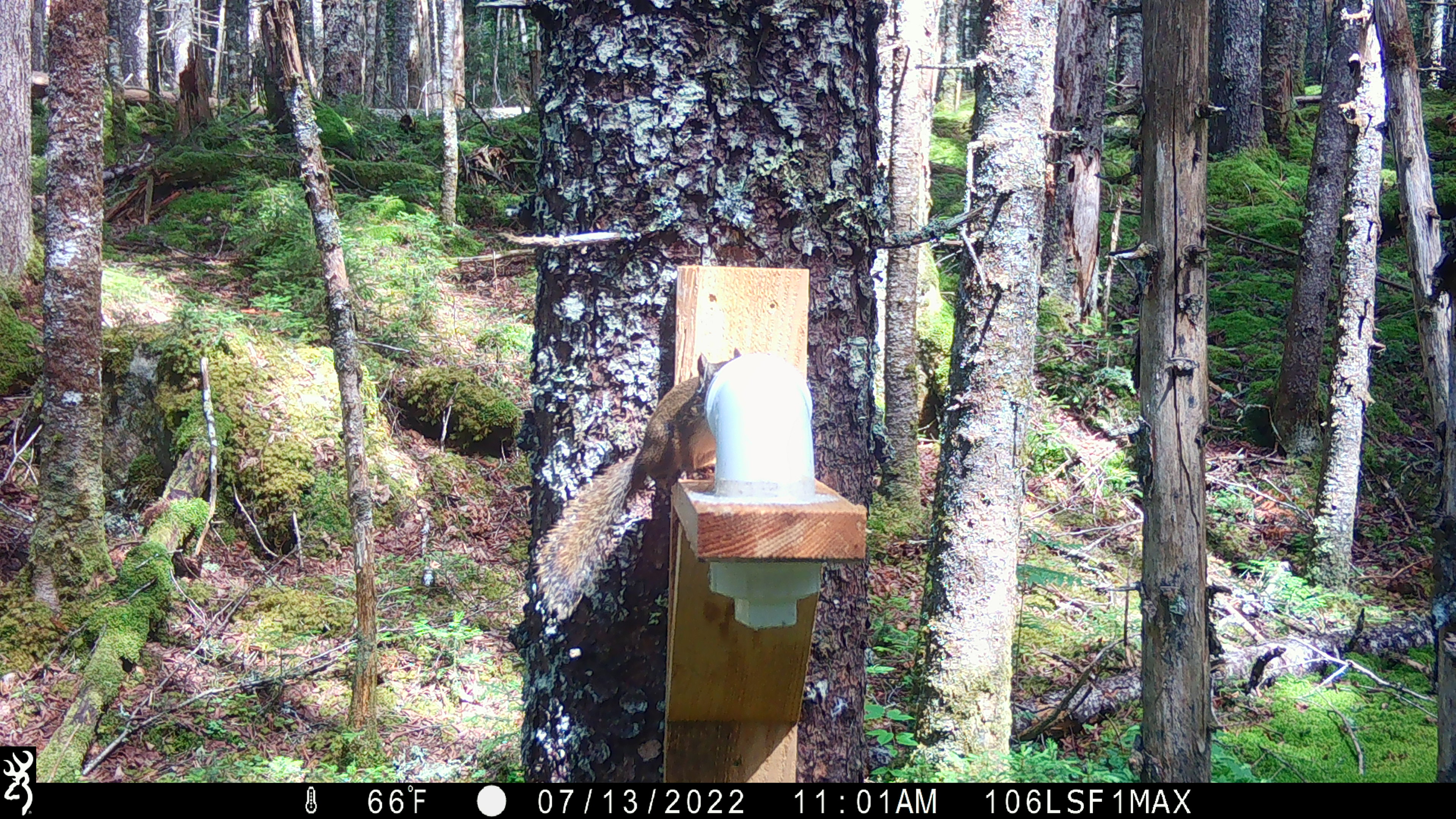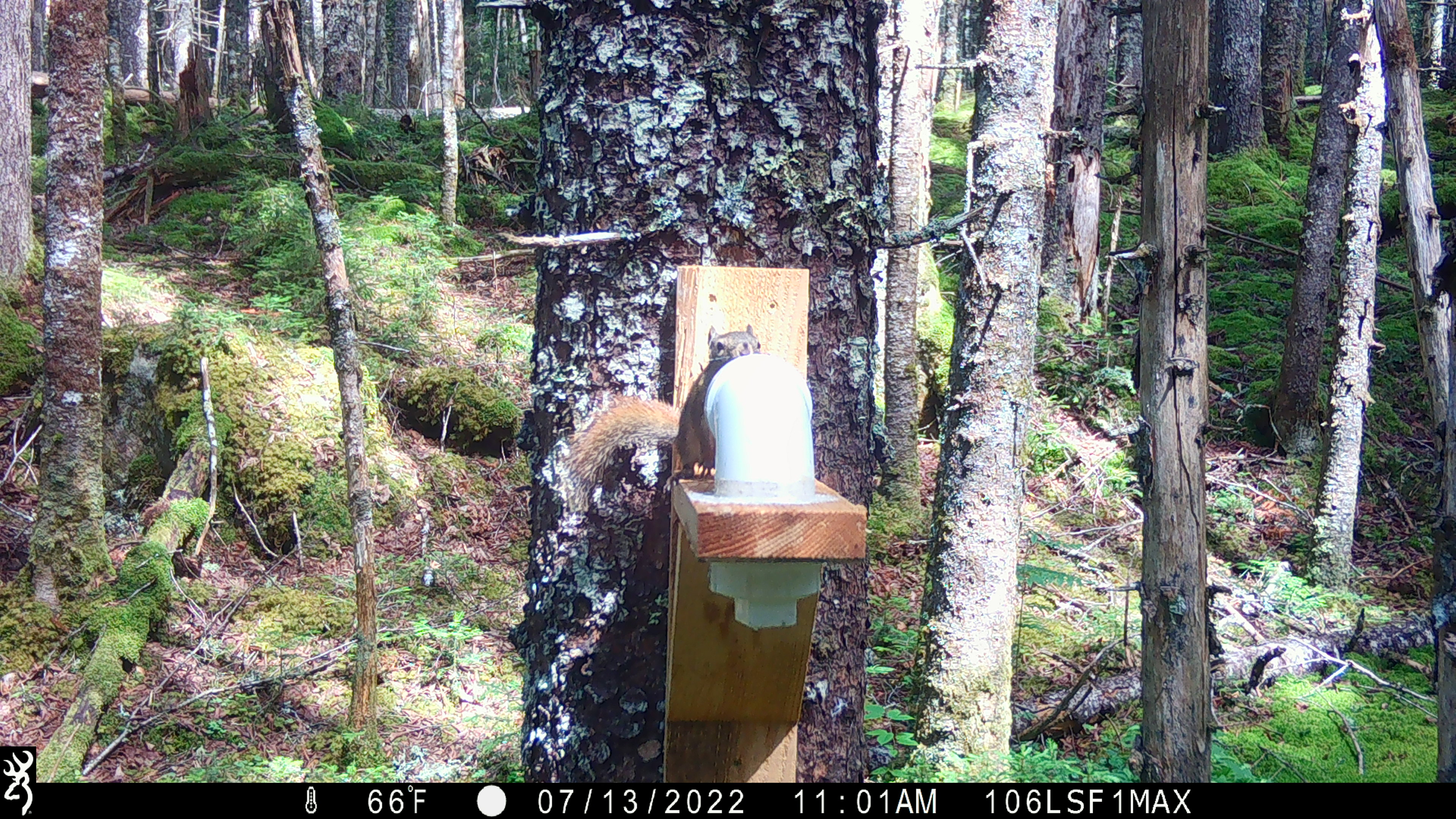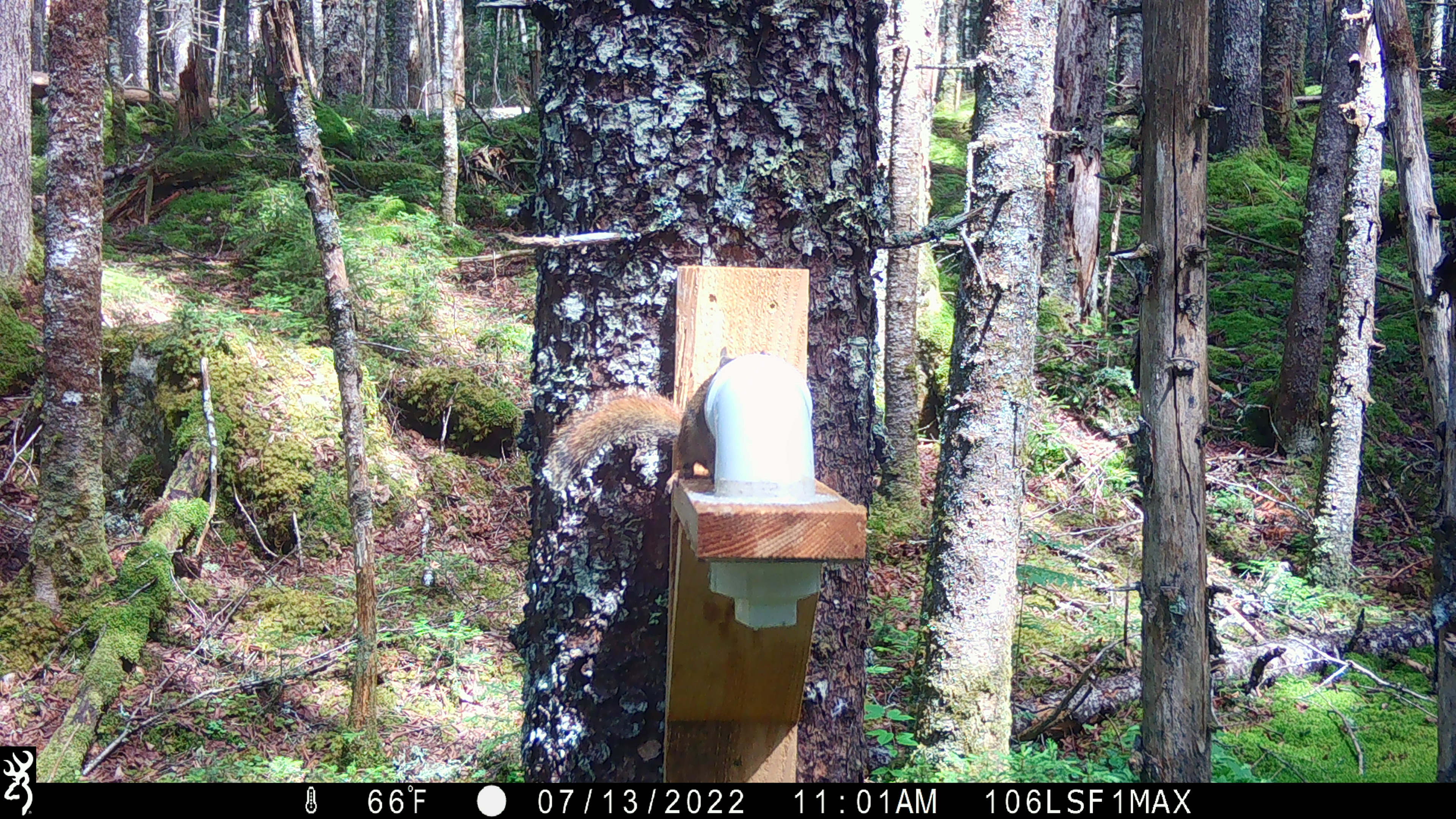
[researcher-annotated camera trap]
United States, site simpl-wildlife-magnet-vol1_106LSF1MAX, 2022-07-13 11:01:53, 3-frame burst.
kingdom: Animalia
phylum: Chordata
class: Mammalia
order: Rodentia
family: Sciuridae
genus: Tamiasciurus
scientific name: Tamiasciurus hudsonicus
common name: red squirrel